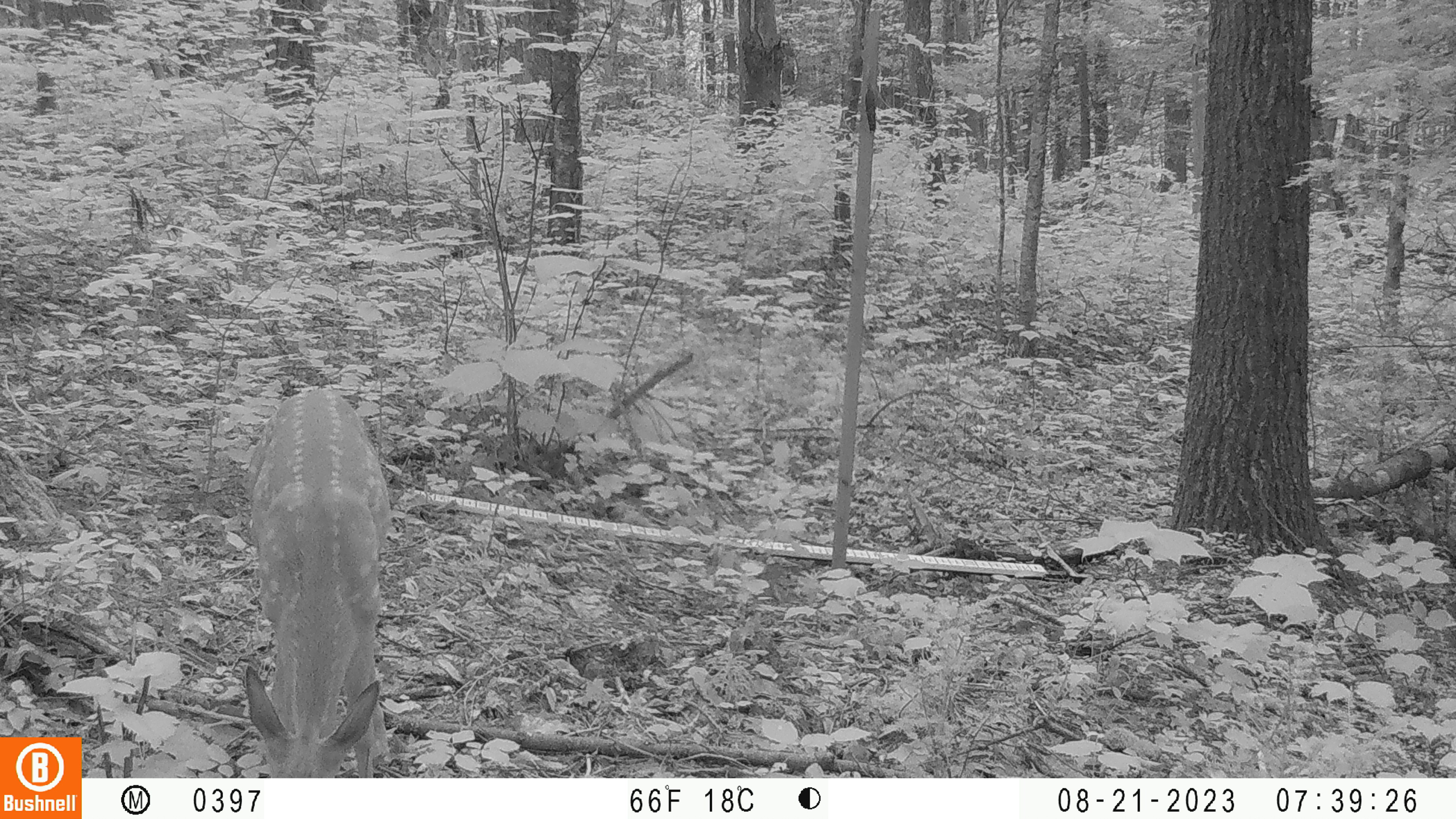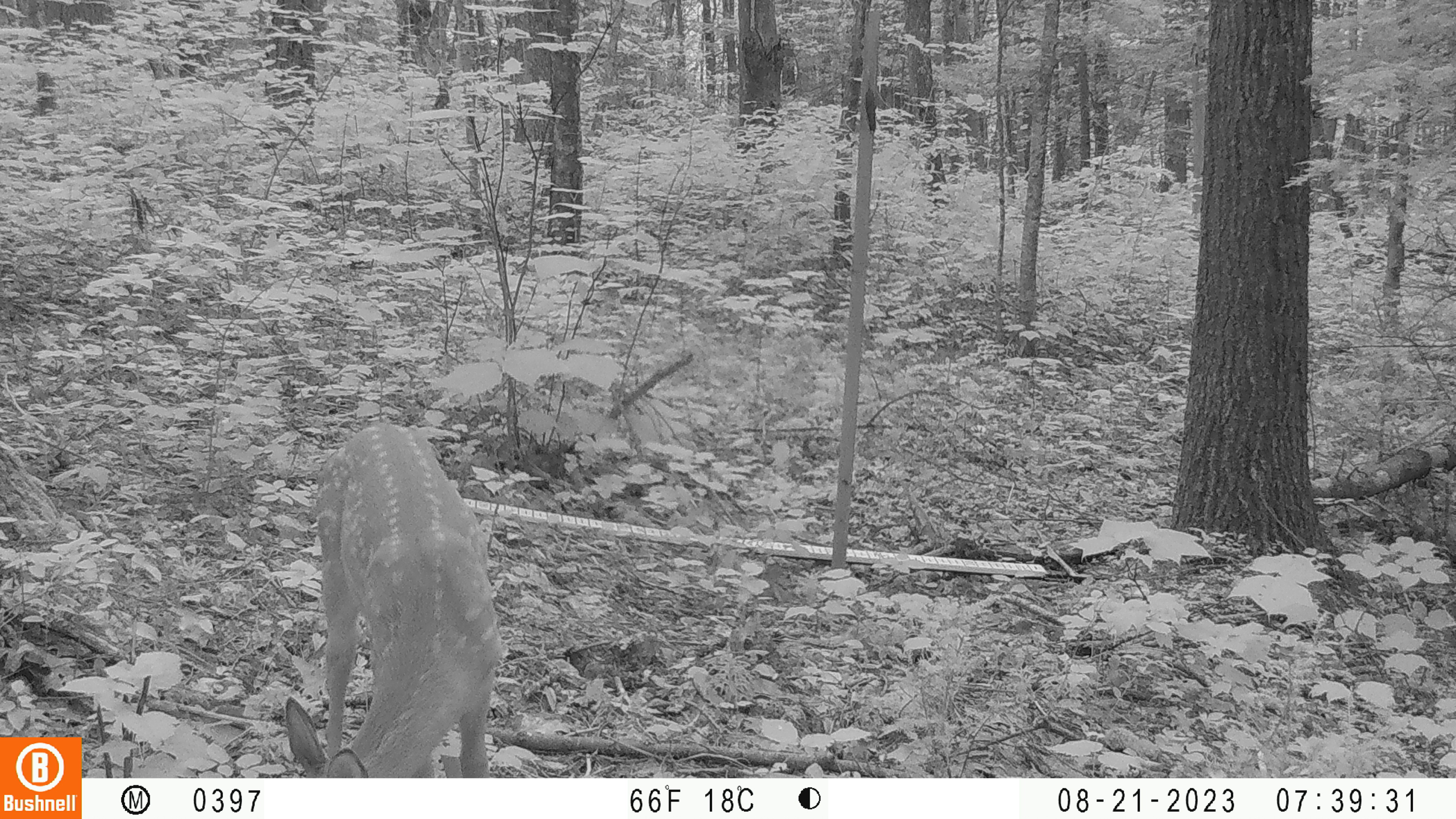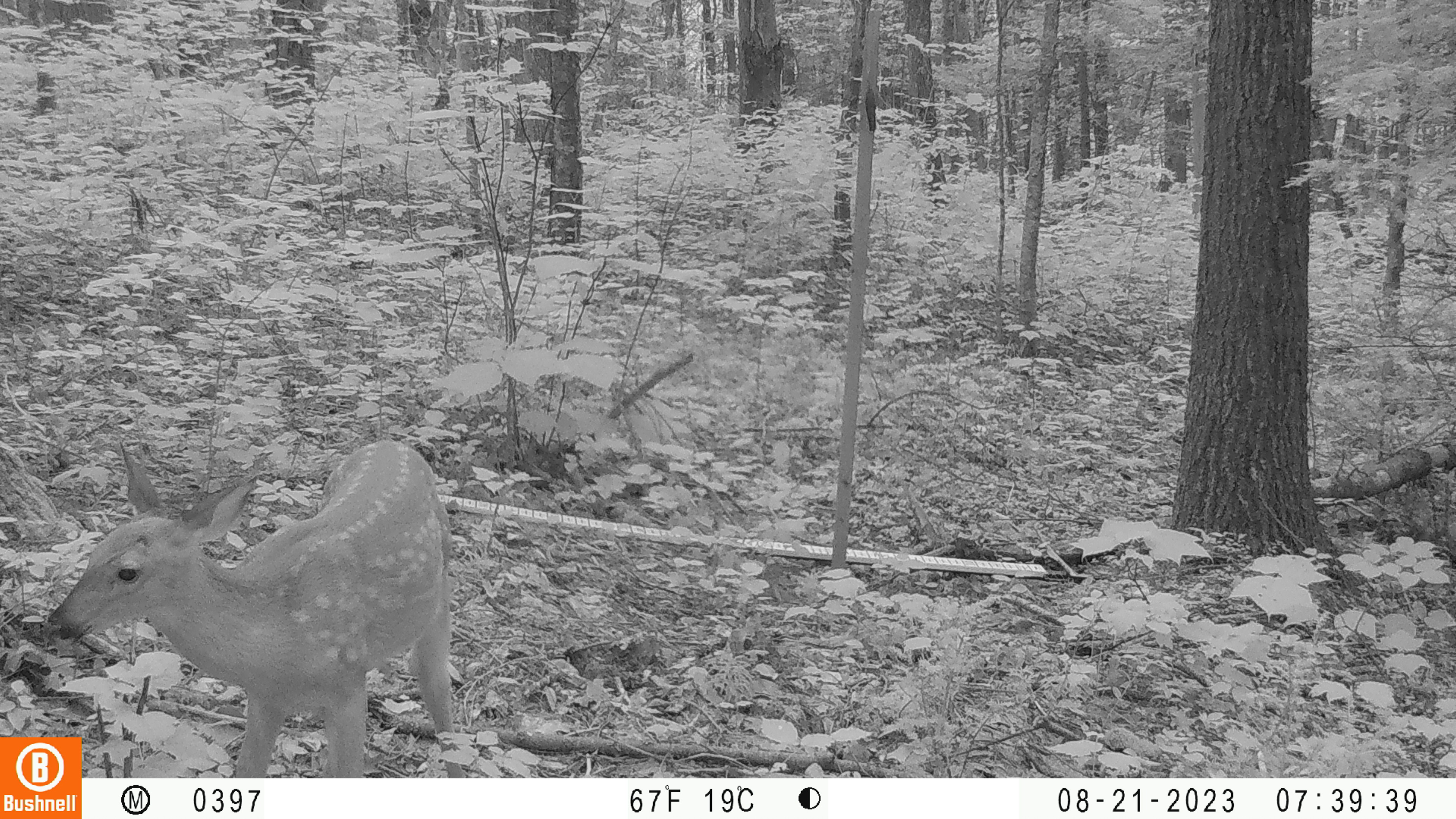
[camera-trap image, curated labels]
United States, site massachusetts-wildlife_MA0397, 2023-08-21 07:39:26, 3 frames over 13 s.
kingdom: Animalia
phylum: Chordata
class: Mammalia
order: Artiodactyla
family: Cervidae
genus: Odocoileus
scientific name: Odocoileus virginianus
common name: white-tailed deer